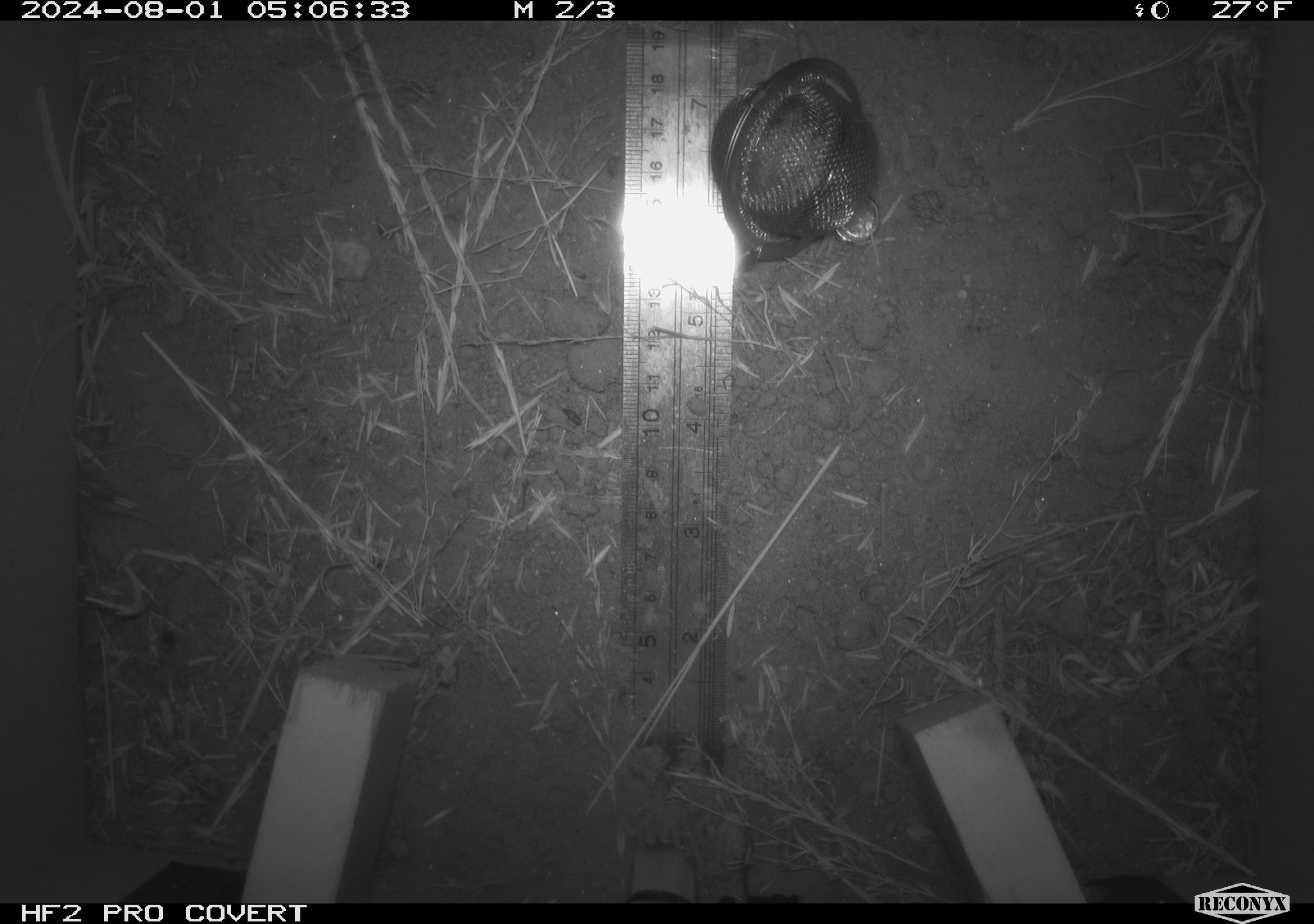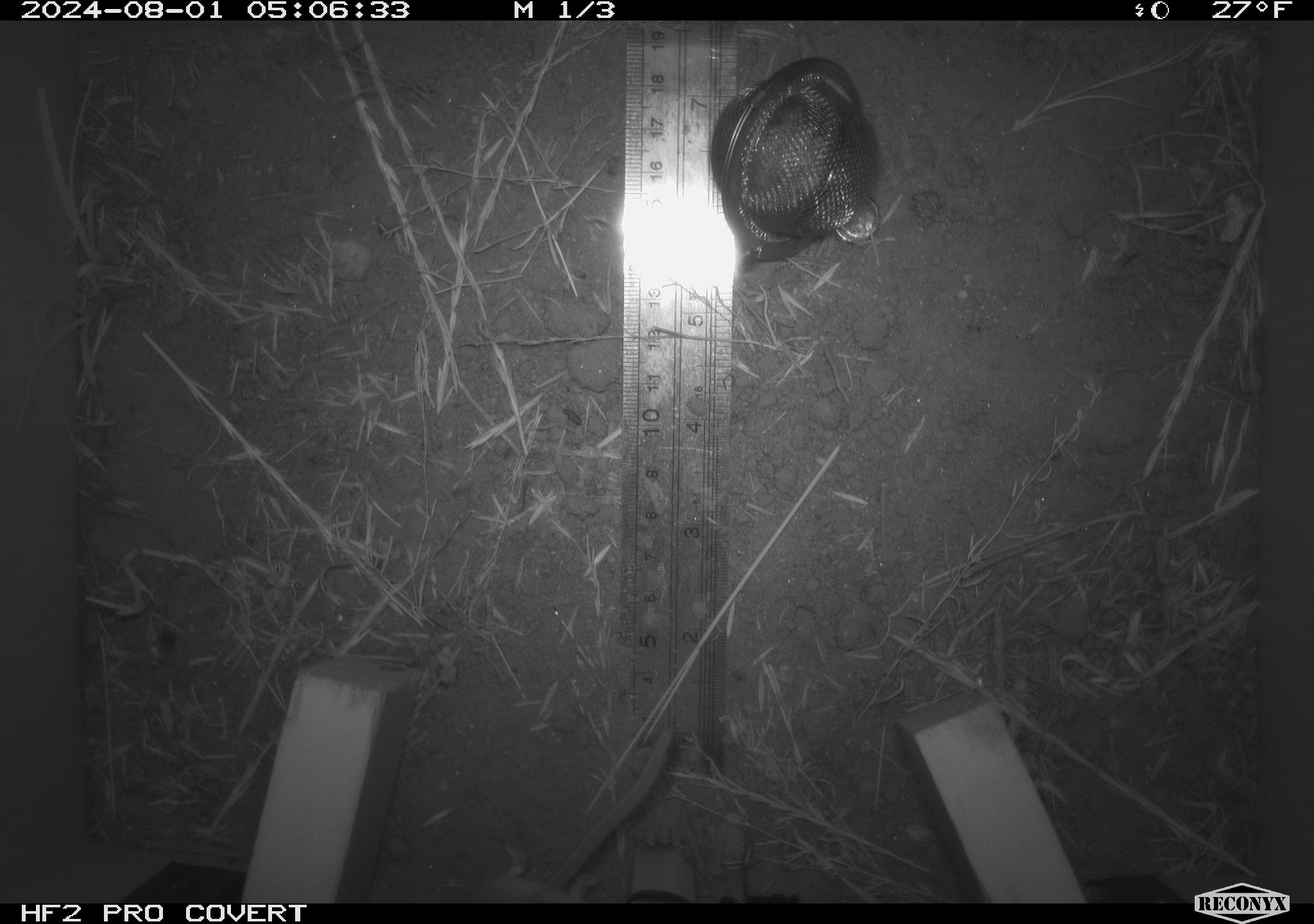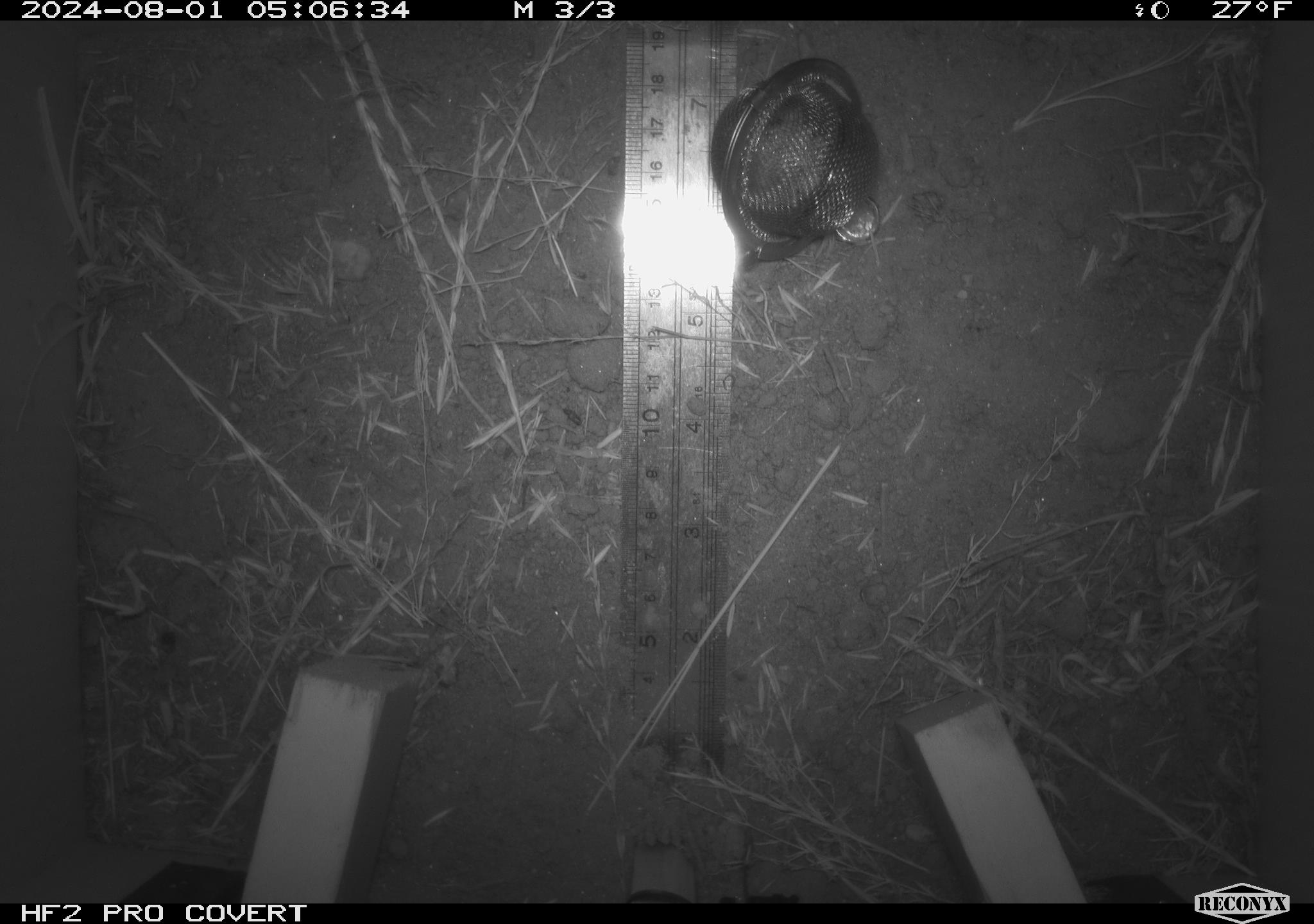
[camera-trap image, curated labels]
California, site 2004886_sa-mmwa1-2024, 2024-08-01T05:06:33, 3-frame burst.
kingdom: Animalia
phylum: Chordata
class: Mammalia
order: Rodentia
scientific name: Rodentia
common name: mouse species